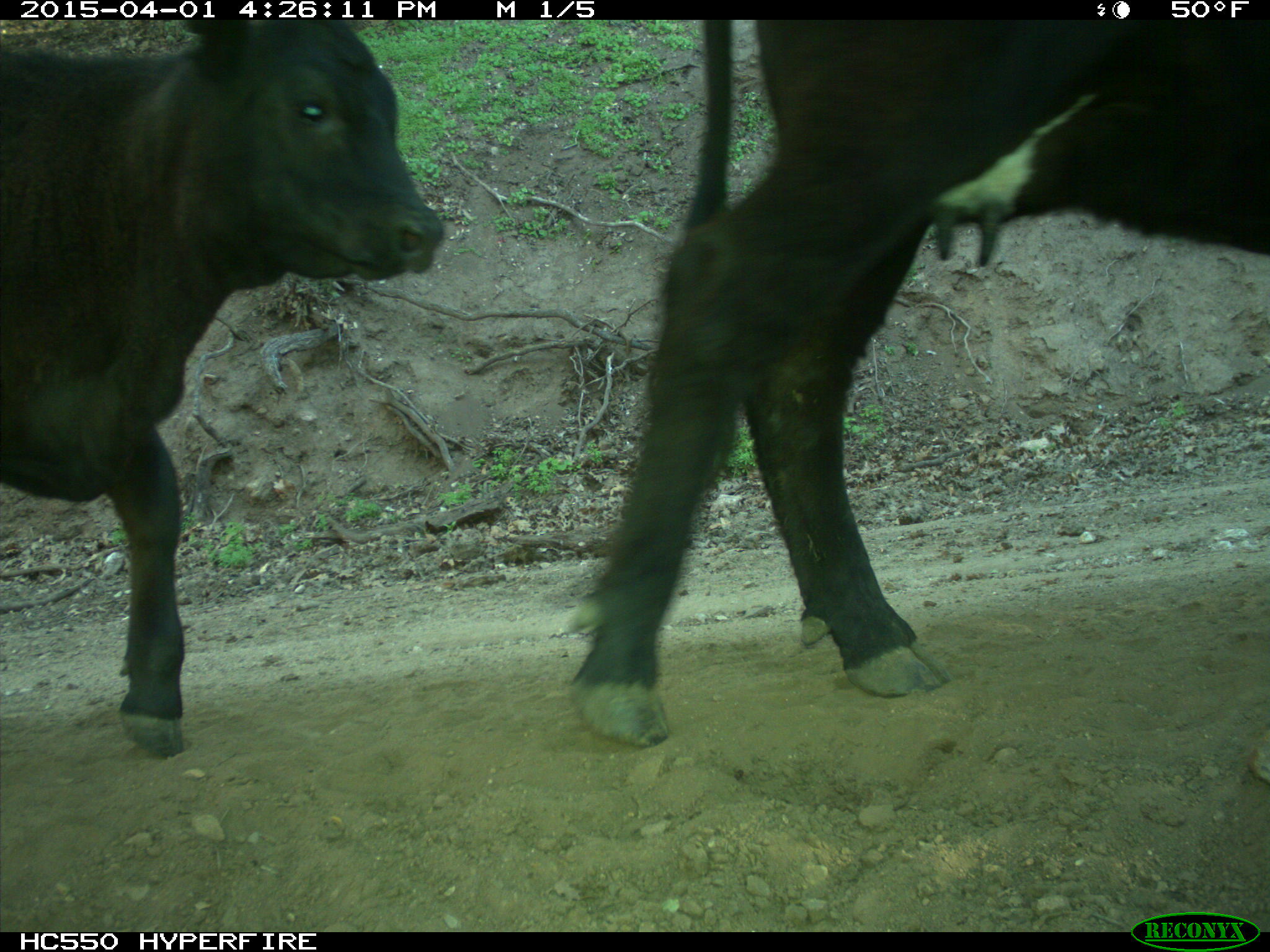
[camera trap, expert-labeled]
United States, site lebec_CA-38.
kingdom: Animalia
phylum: Chordata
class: Mammalia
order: Artiodactyla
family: Bovidae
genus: Bos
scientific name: Bos taurus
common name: domestic cow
Bos taurus (domestic cow).